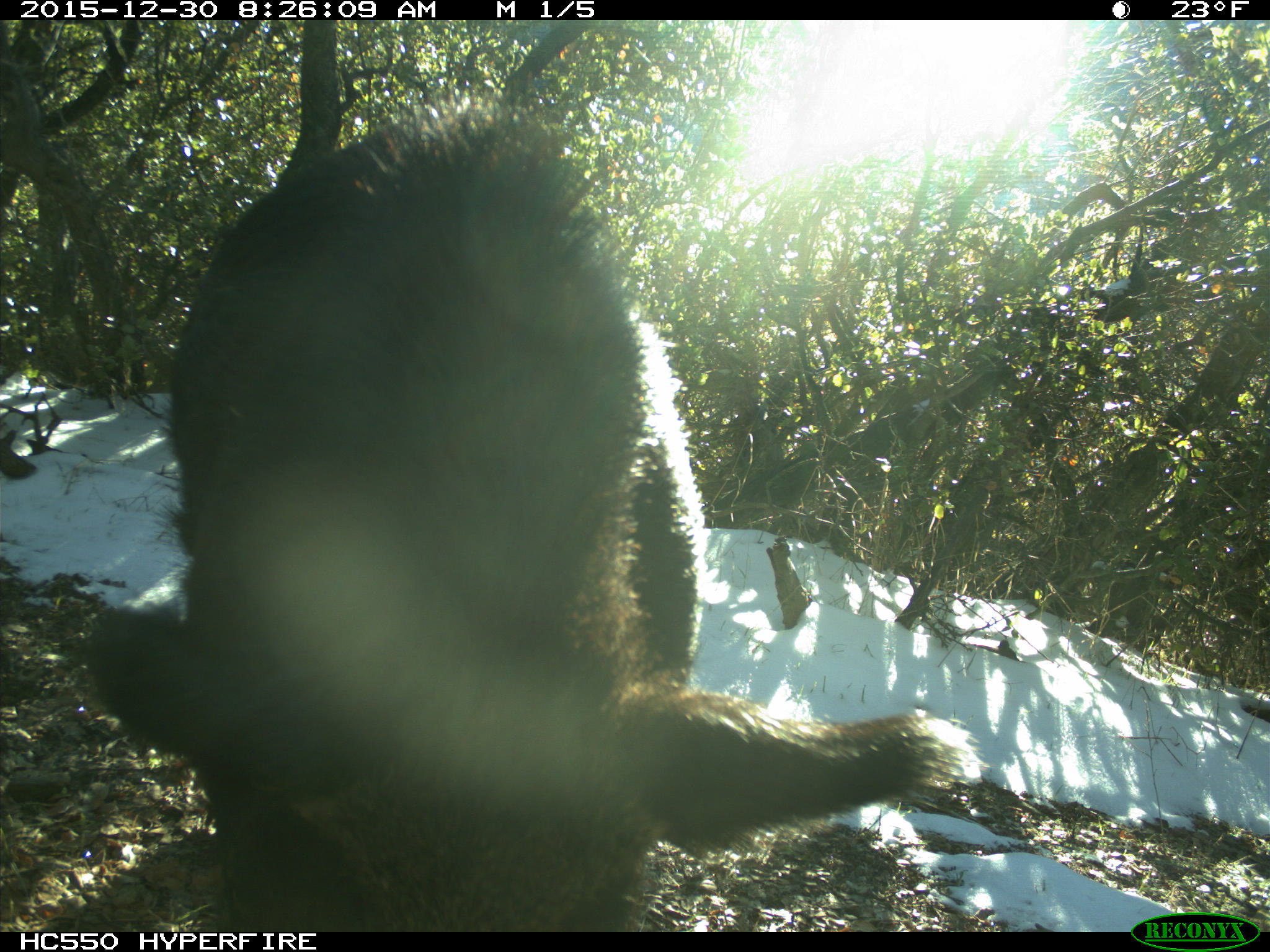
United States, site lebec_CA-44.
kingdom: Animalia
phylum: Chordata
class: Mammalia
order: Artiodactyla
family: Suidae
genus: Sus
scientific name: Sus scrofa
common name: wild boar